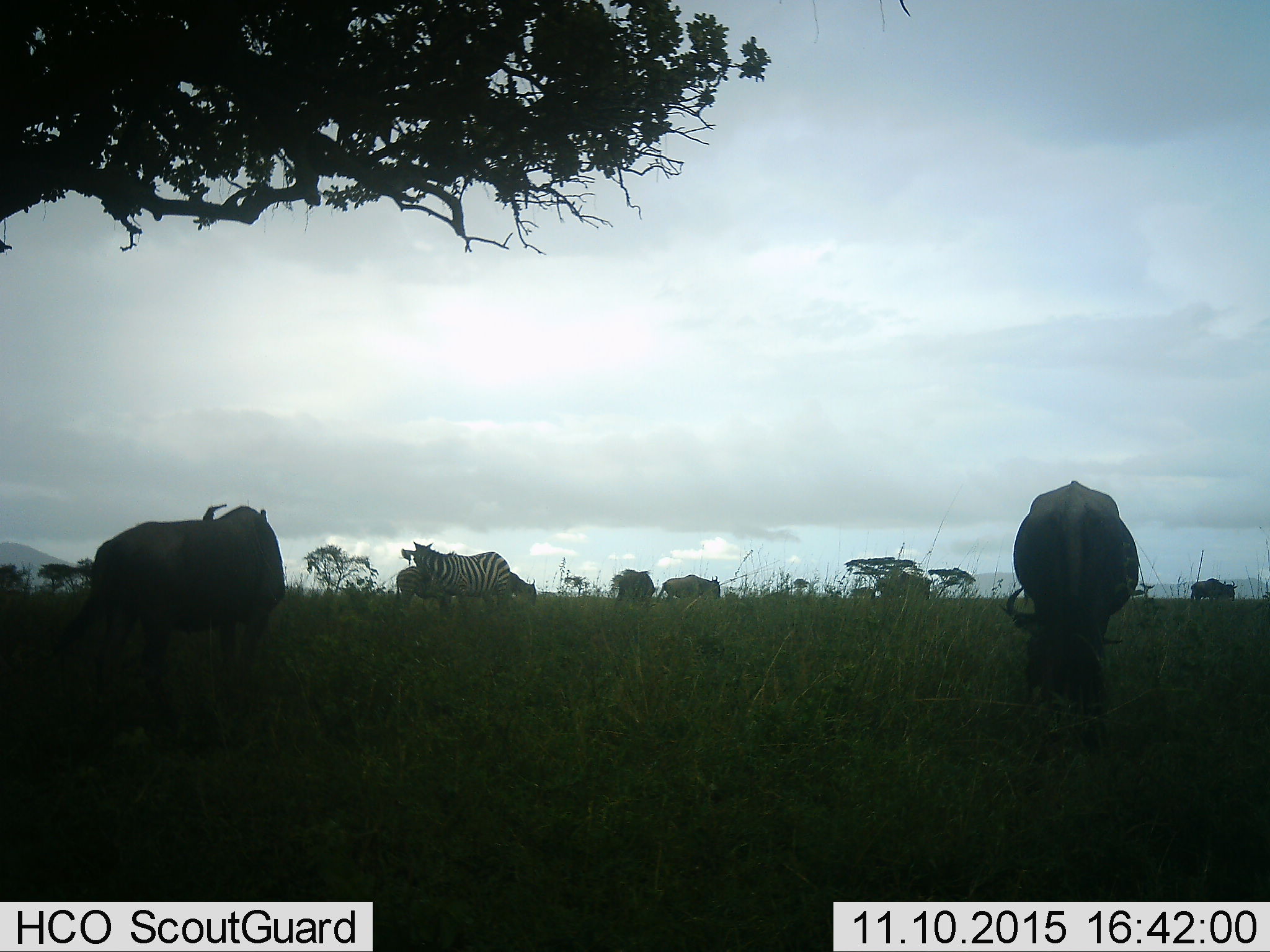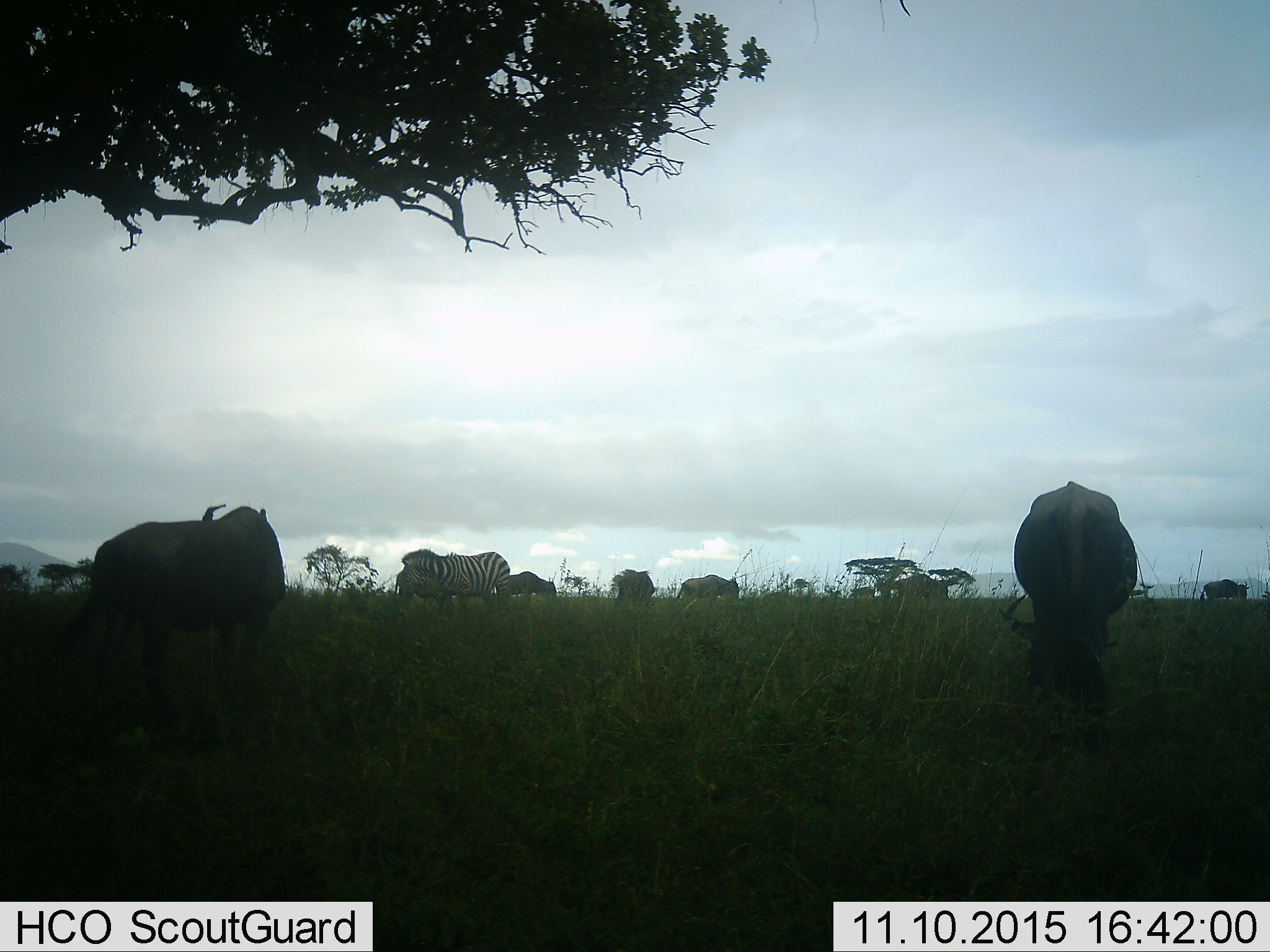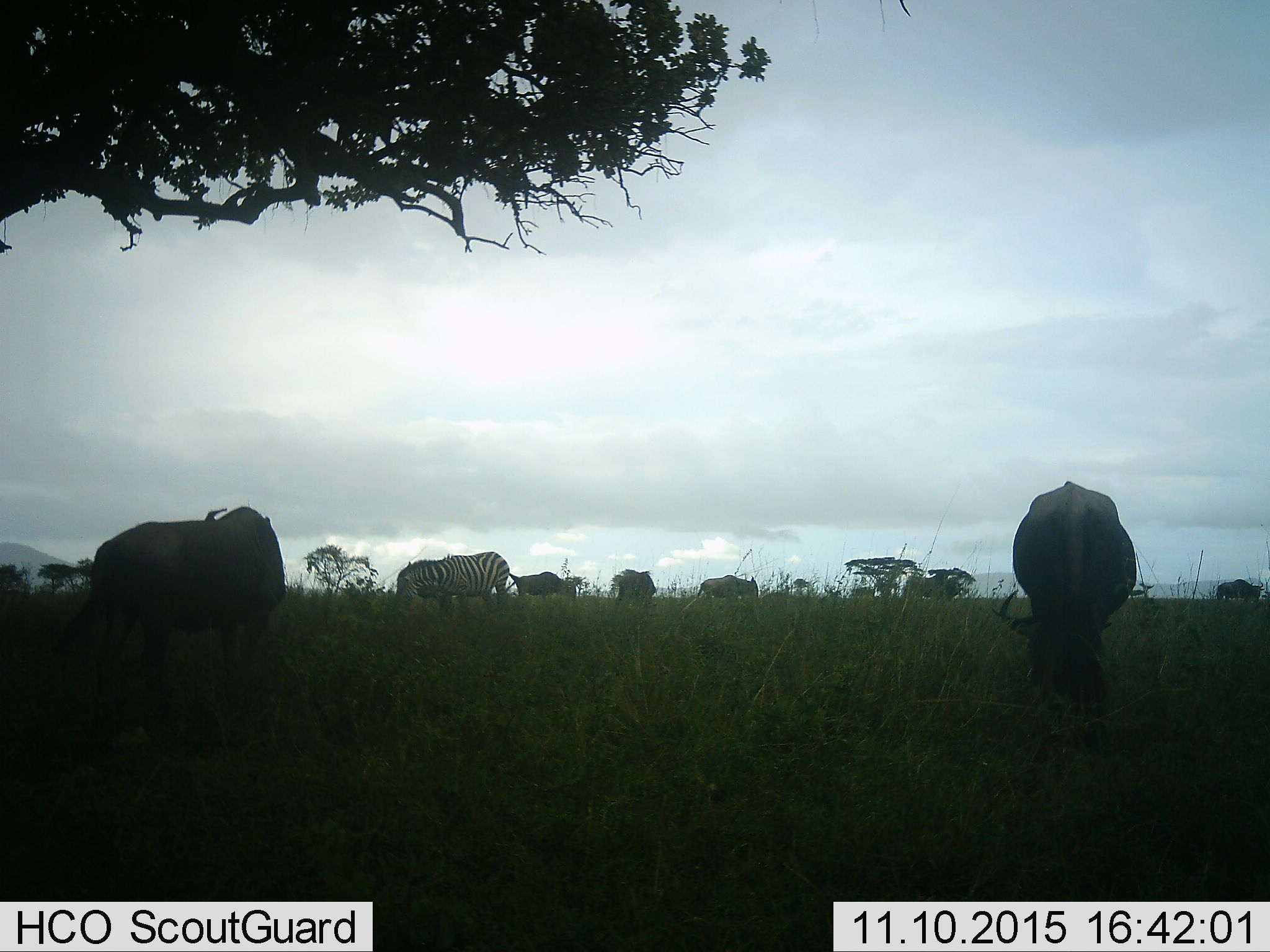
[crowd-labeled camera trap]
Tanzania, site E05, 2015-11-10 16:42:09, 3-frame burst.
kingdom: Animalia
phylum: Chordata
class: Mammalia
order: Artiodactyla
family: Bovidae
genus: Connochaetes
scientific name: Connochaetes taurinus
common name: blue wildebeest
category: wildebeest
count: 7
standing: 23%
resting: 0%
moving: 69%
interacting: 0%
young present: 0%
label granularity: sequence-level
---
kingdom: Animalia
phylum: Chordata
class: Mammalia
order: Perissodactyla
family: Equidae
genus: Equus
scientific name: Equus quagga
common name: plains zebra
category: zebra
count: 2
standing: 58%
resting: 0%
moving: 11%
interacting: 0%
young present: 5%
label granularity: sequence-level